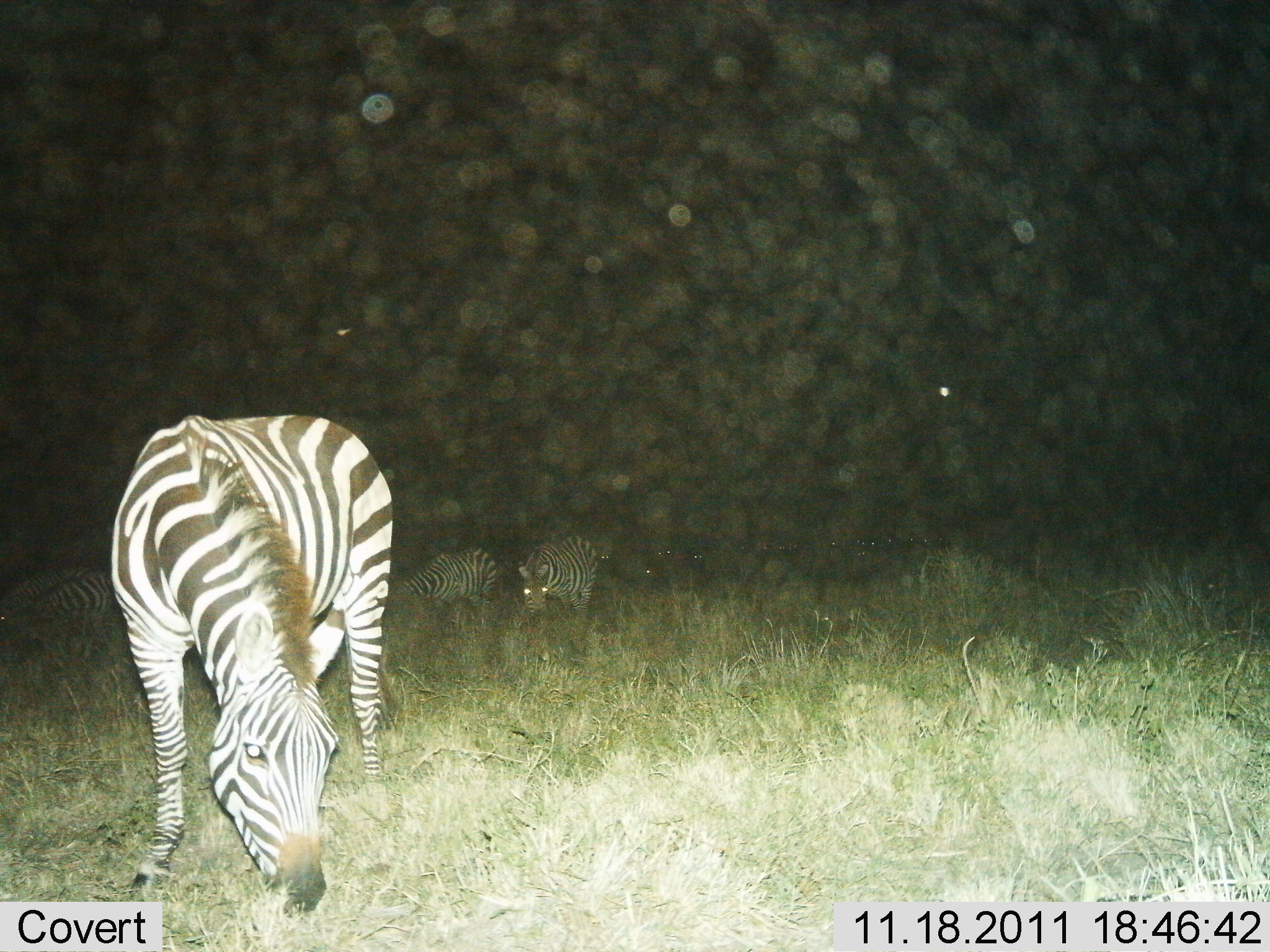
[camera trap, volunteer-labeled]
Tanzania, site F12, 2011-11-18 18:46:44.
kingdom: Animalia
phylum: Chordata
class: Mammalia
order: Perissodactyla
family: Equidae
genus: Equus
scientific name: Equus quagga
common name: plains zebra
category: zebra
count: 4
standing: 25%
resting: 8%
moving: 0%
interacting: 0%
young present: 0%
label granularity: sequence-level